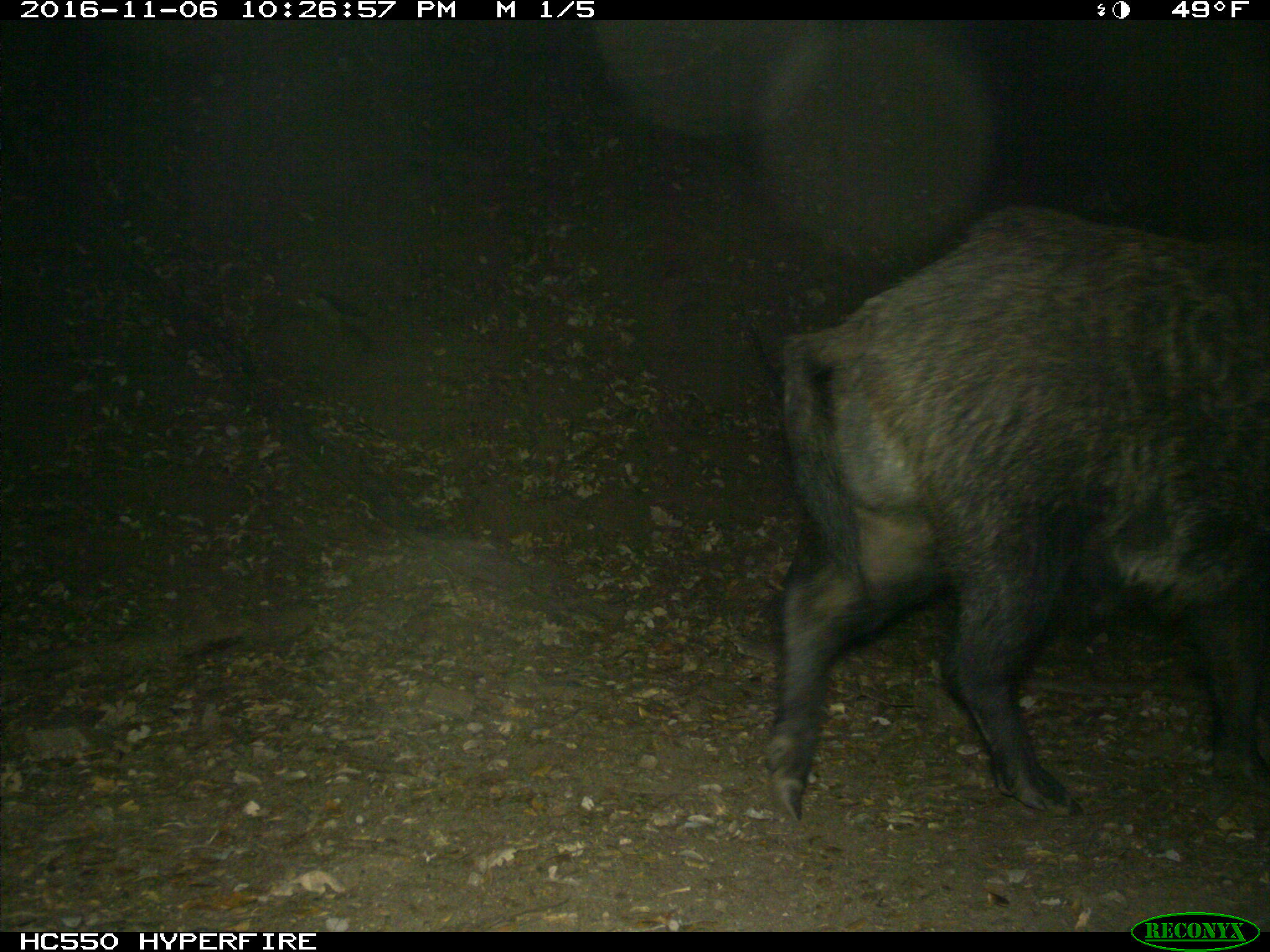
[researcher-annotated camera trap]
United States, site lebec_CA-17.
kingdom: Animalia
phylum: Chordata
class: Mammalia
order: Artiodactyla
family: Suidae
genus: Sus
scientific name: Sus scrofa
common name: wild boar